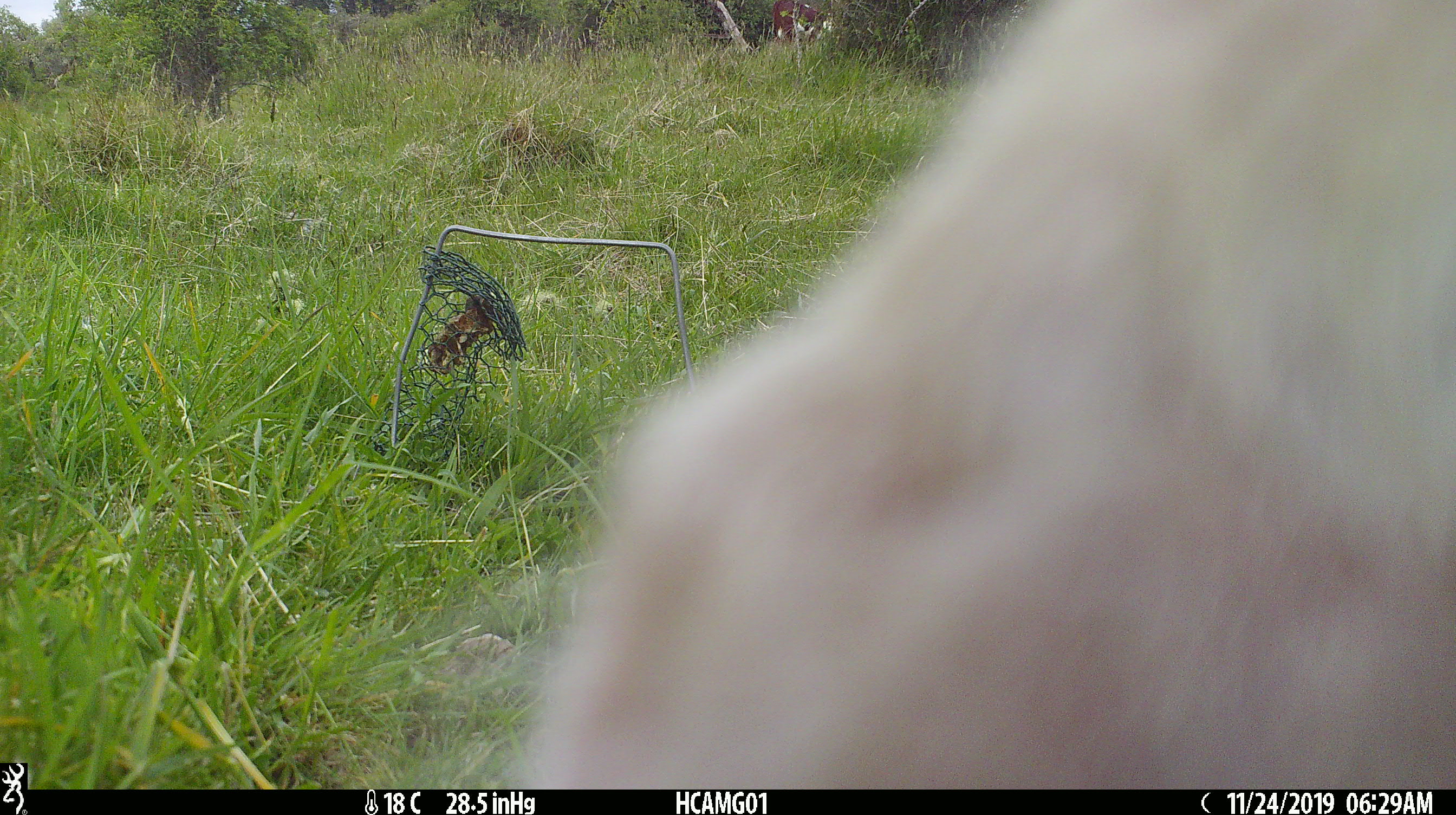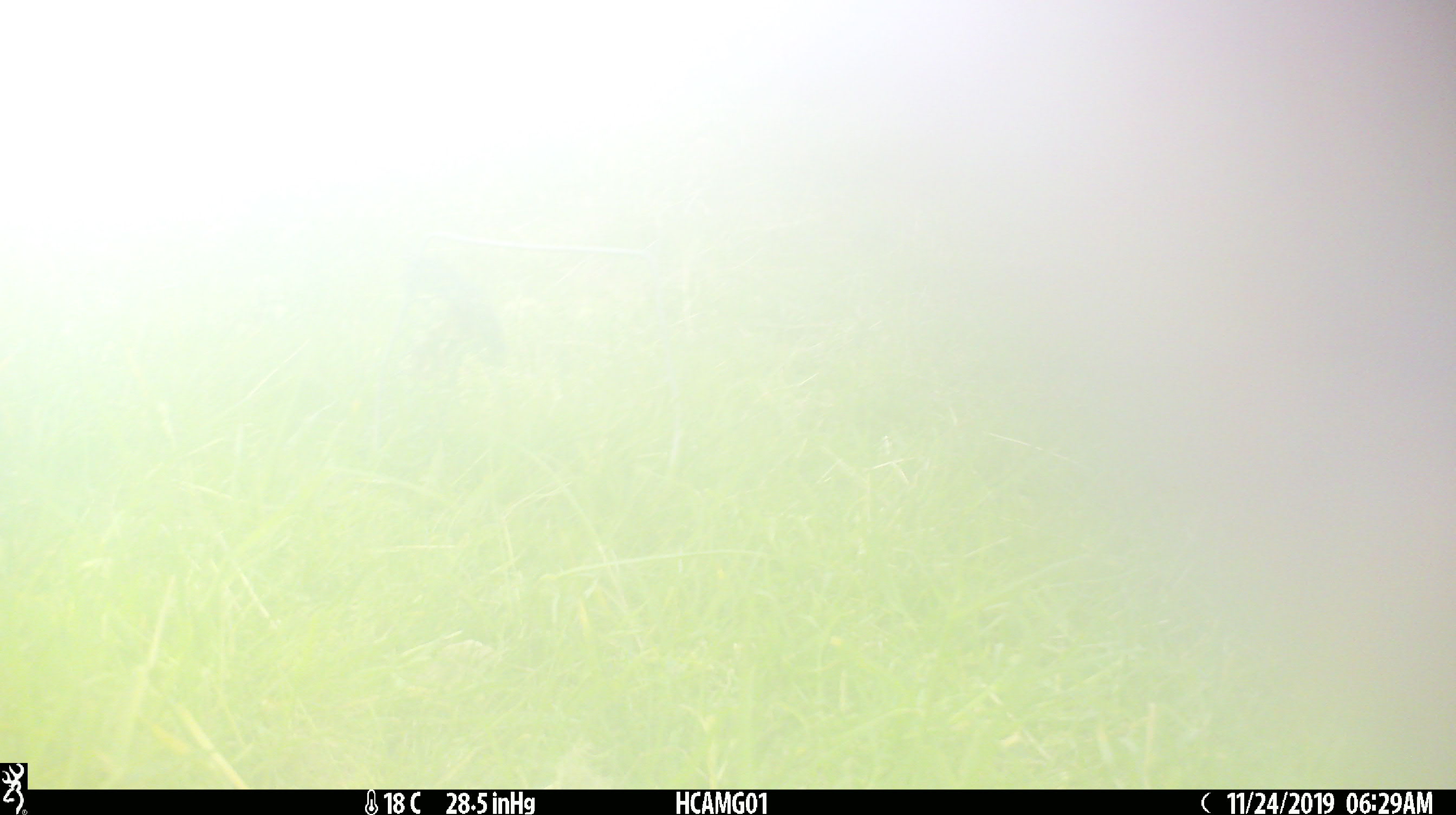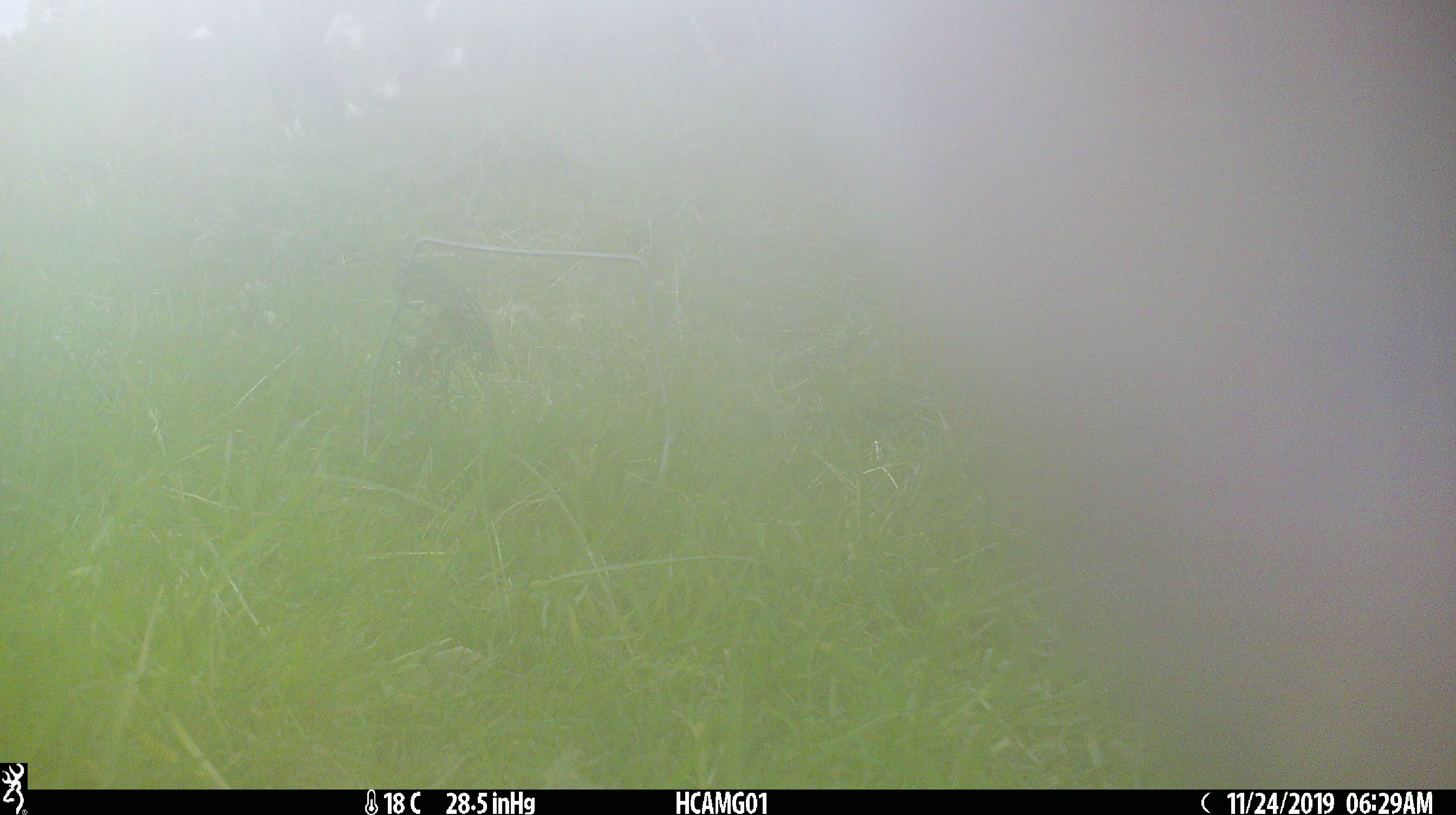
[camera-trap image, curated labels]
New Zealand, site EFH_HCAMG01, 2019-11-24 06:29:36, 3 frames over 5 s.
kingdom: Animalia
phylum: Chordata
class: Mammalia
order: Artiodactyla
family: Bovidae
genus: Bos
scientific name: Bos taurus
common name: domestic cow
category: cow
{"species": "cow (domestic cow) (Bos taurus)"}